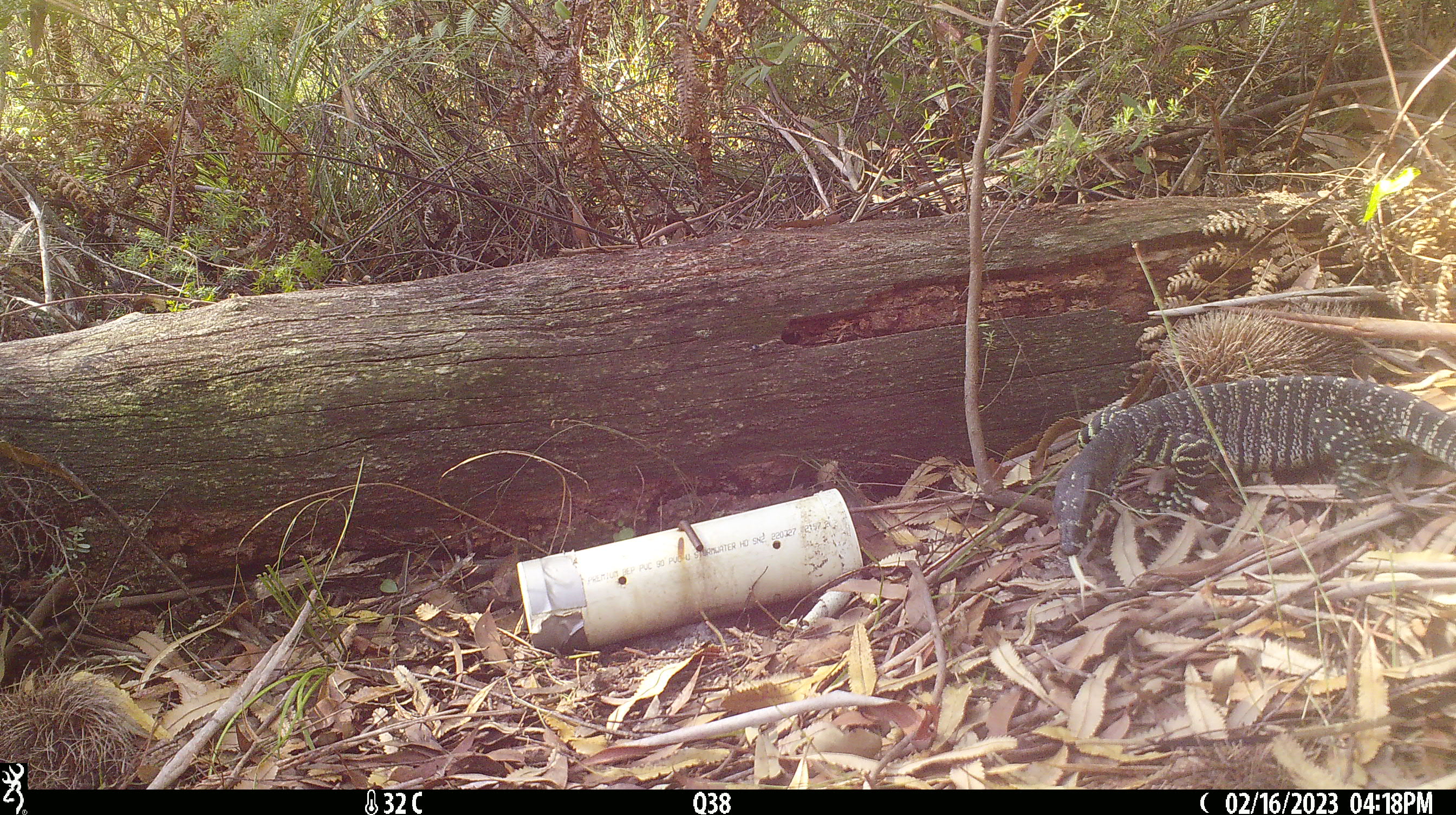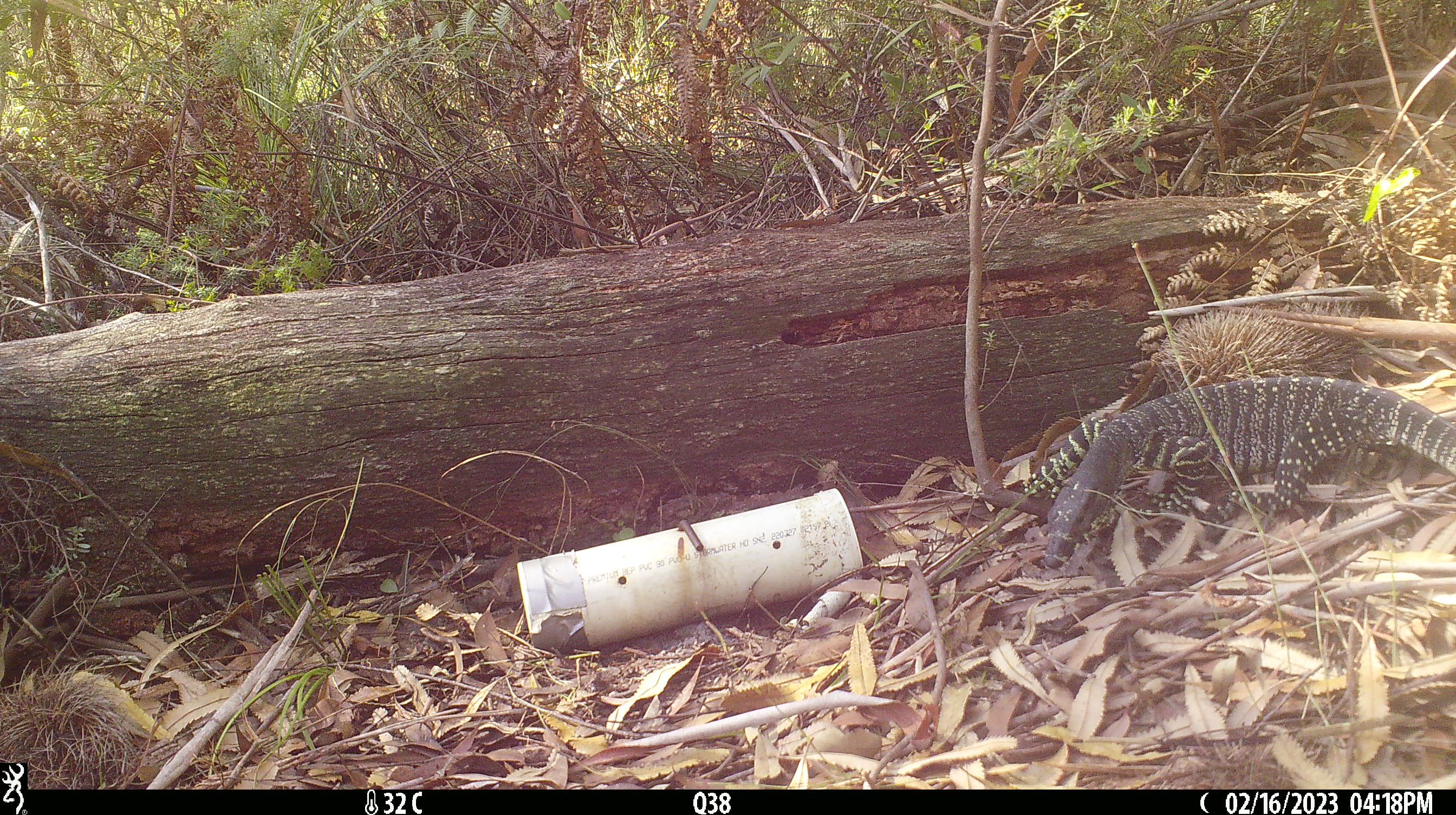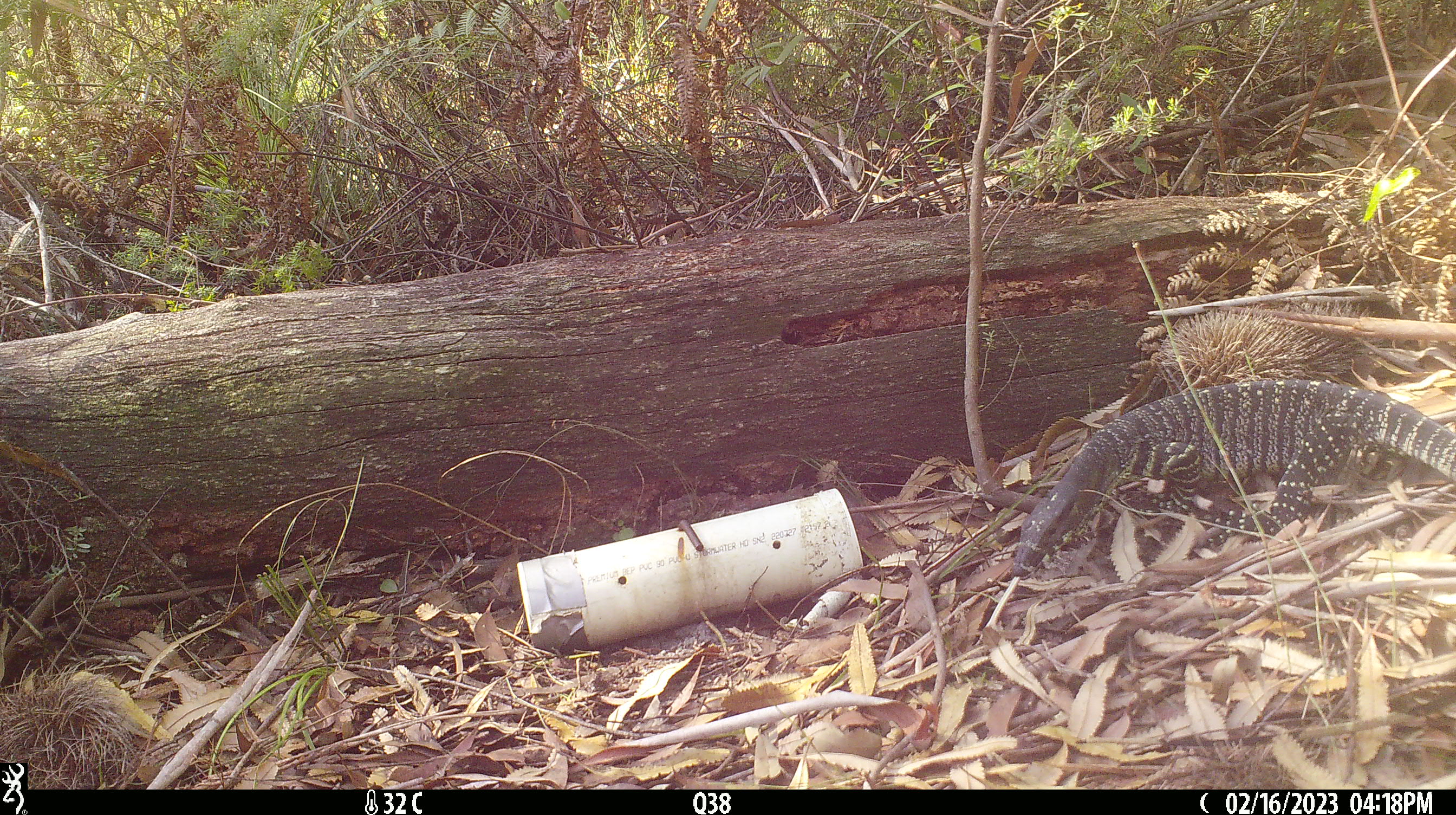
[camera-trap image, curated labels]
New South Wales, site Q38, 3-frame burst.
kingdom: Animalia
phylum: Chordata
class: Reptilia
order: Squamata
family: Varanidae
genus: Varanus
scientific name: Varanus varius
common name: lace monitor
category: goanna